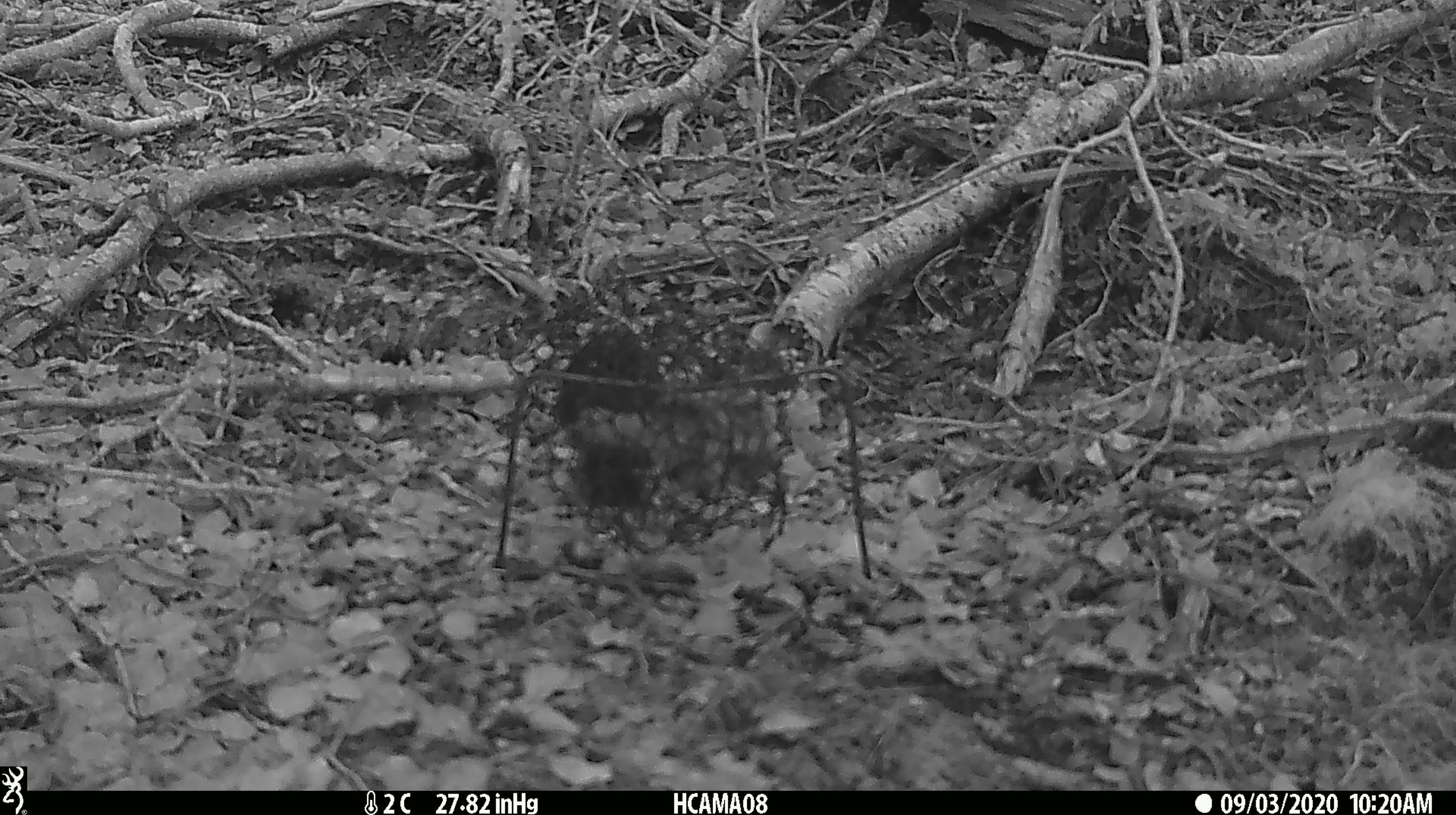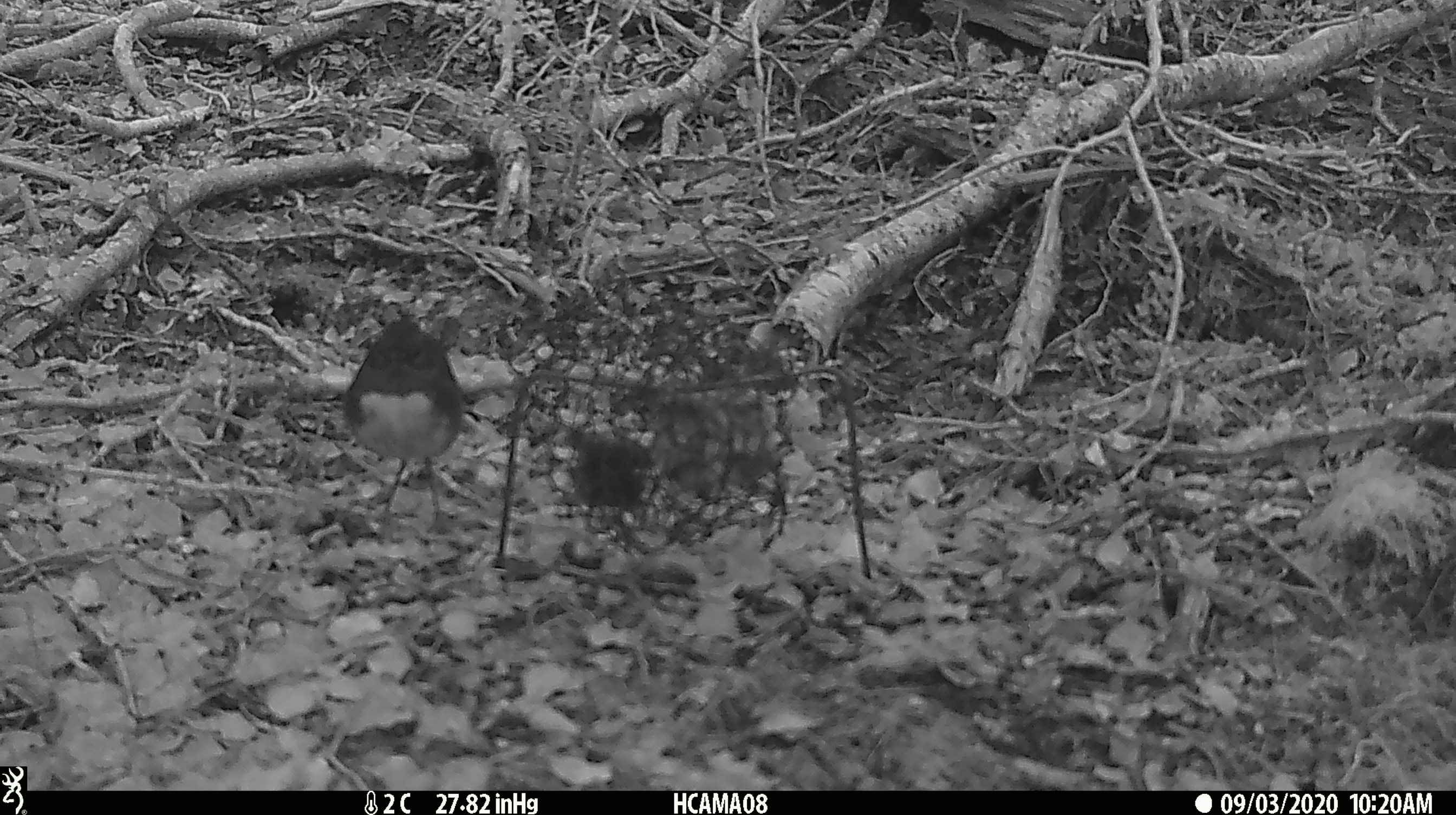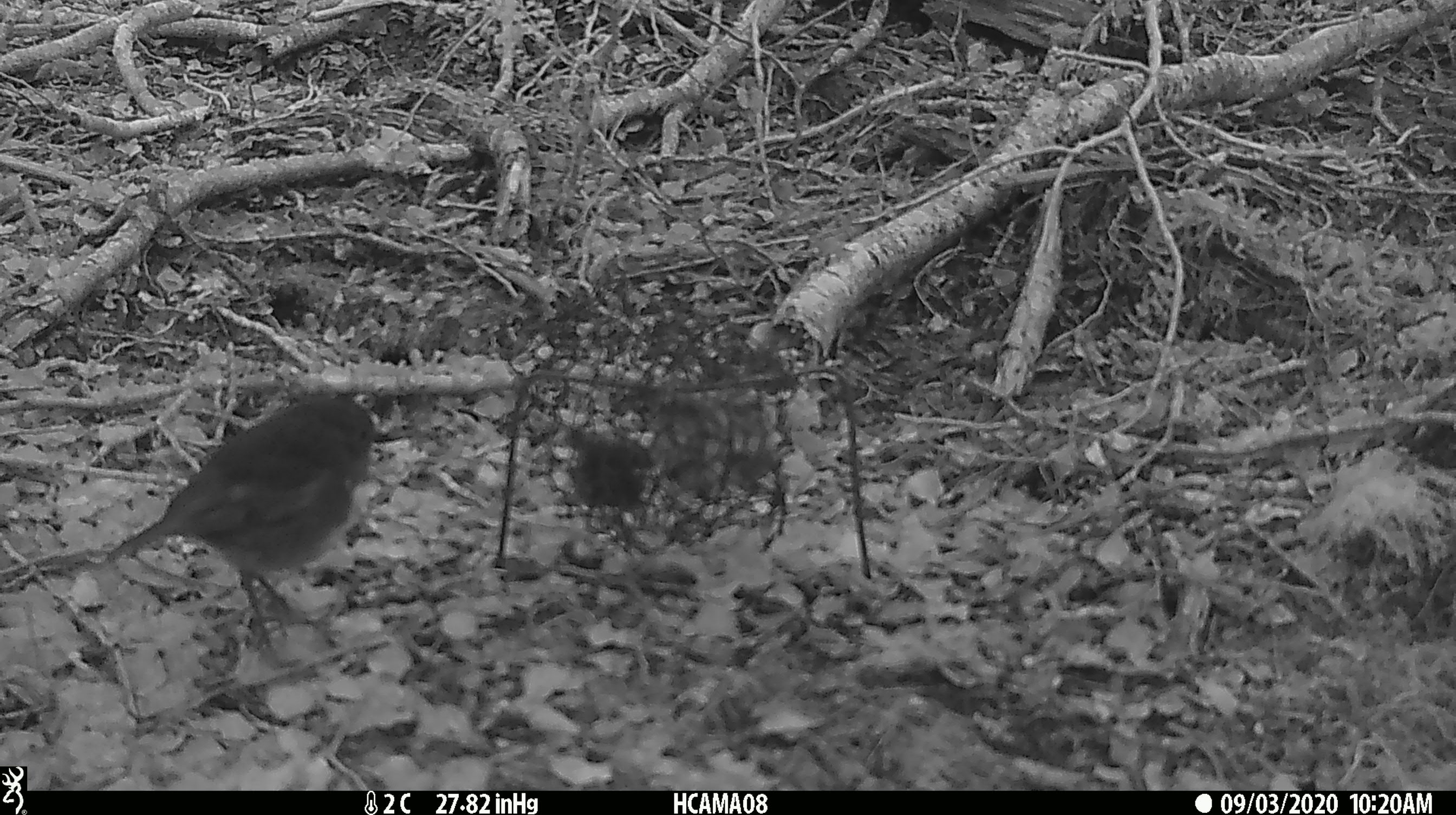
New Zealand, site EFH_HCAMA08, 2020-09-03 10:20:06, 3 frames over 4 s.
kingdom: Animalia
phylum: Chordata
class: Aves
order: Passeriformes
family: Petroicidae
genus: Petroica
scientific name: Petroica australis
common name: new zealand robin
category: robin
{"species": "robin (new zealand robin) (Petroica australis)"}